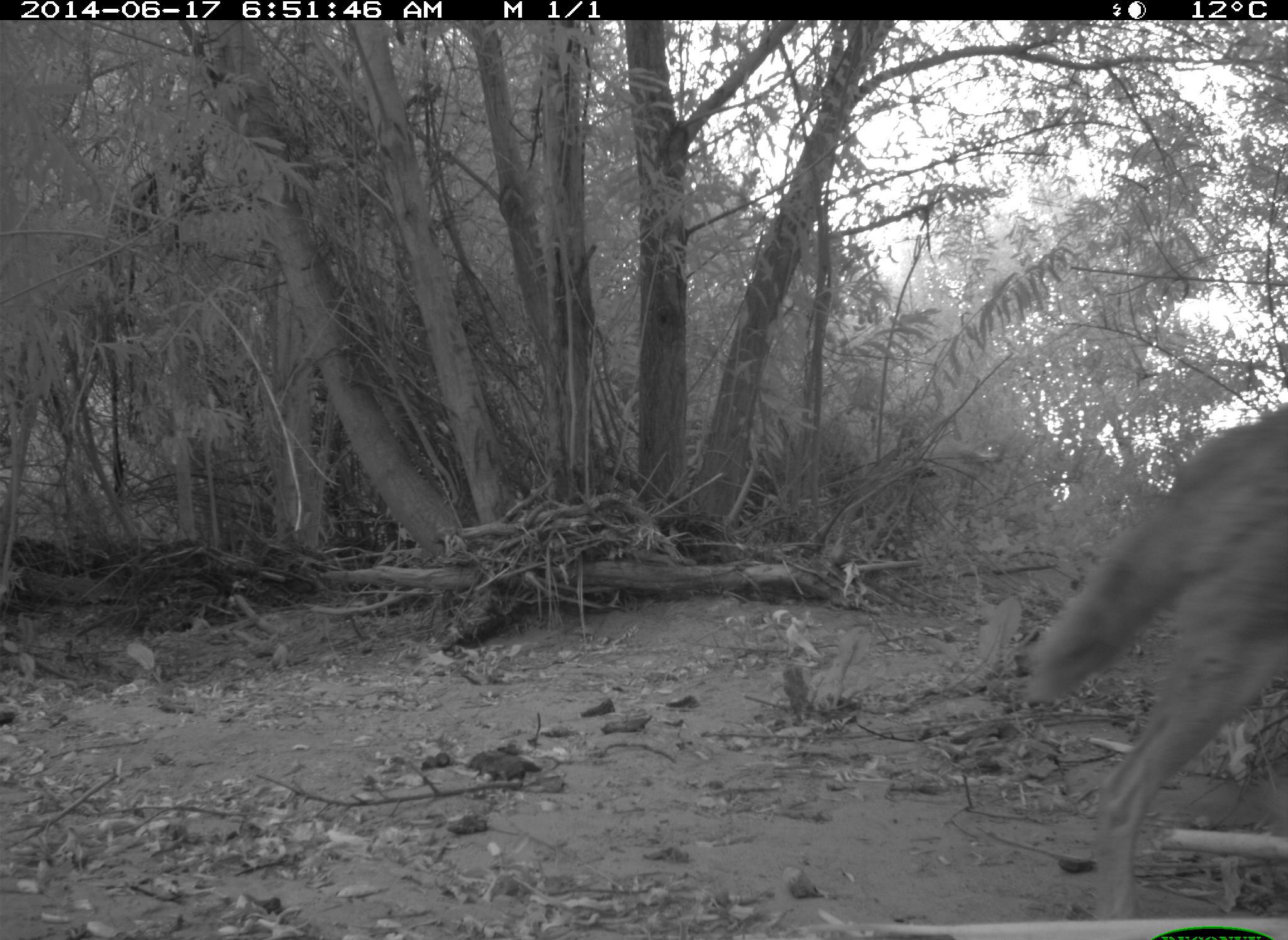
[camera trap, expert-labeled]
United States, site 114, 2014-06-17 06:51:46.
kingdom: Animalia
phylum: Chordata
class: Mammalia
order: Carnivora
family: Canidae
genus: Canis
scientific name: Canis latrans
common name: coyote